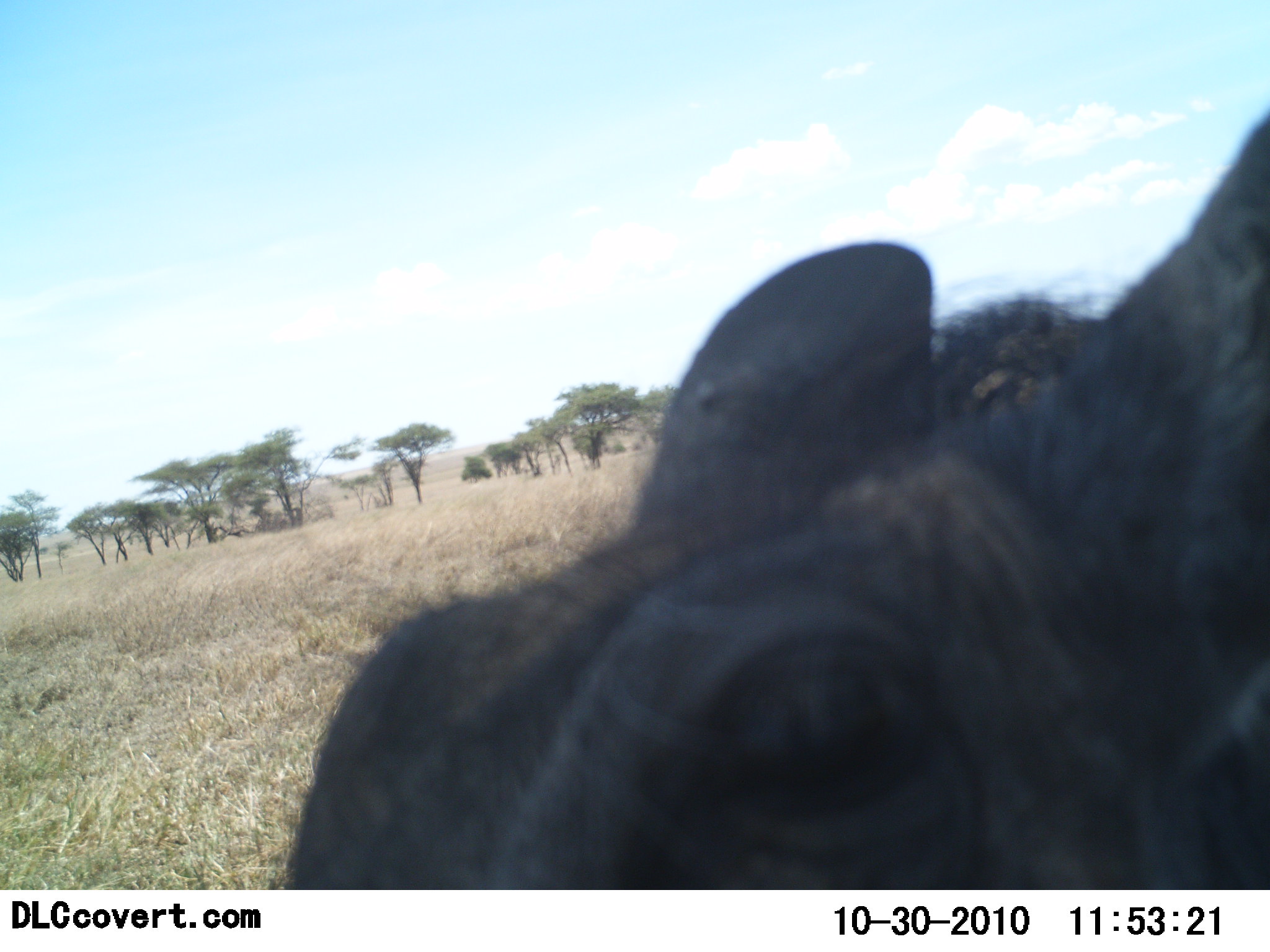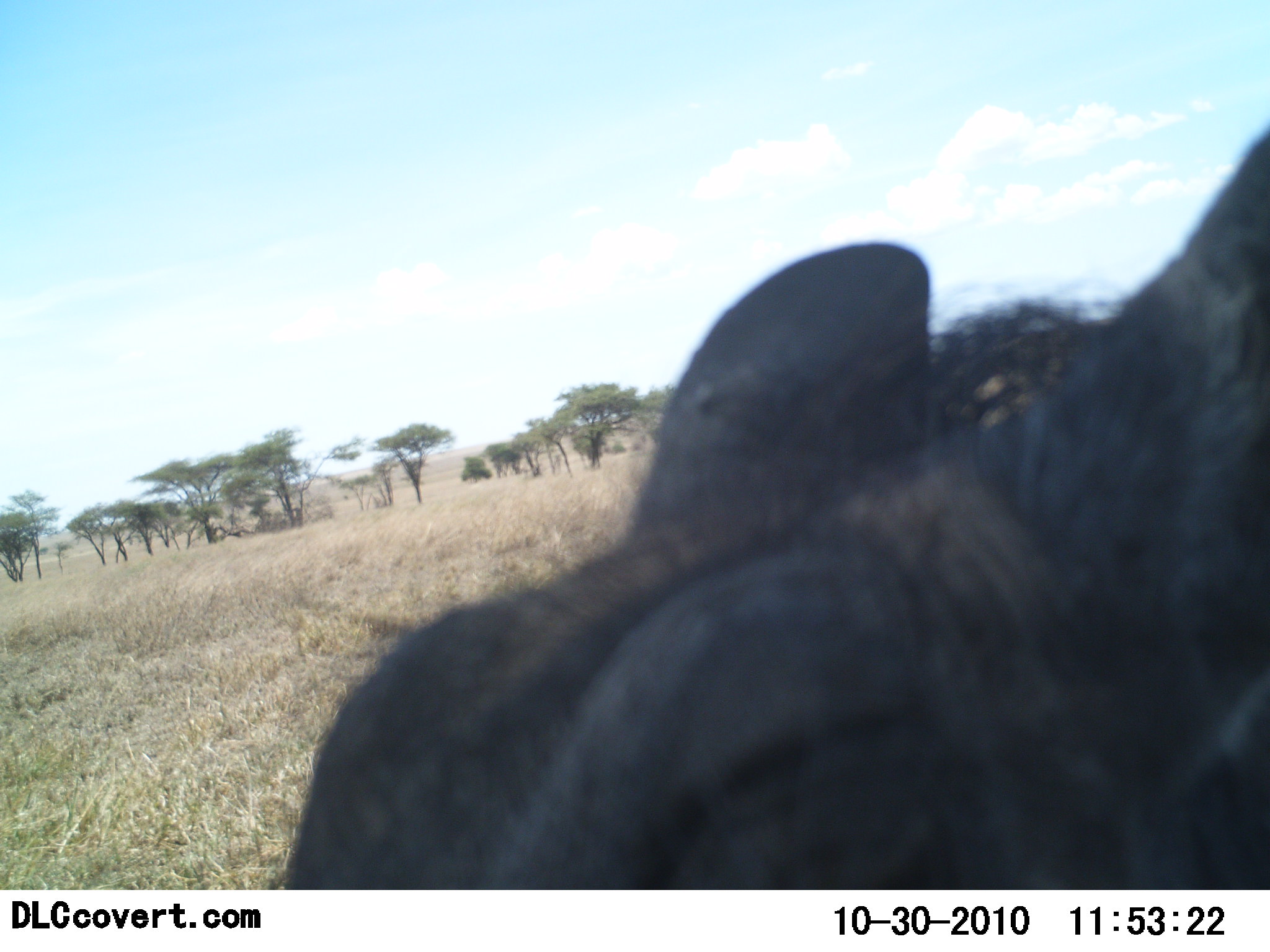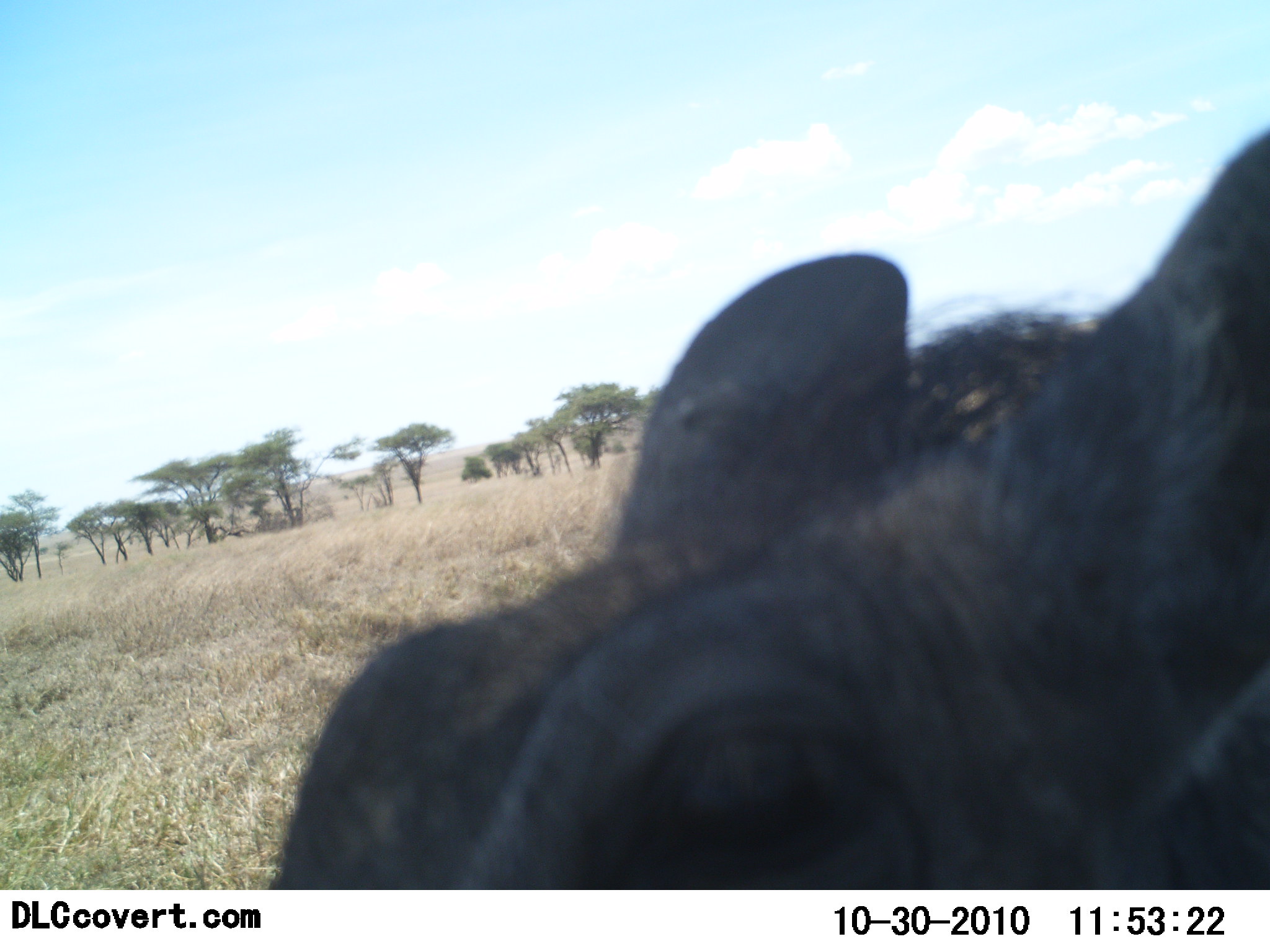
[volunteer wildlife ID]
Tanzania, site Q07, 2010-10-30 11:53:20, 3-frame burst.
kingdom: Animalia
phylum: Chordata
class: Mammalia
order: Artiodactyla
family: Suidae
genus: Phacochoerus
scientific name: Phacochoerus africanus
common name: warthog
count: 1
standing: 86%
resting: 0%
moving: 0%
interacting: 0%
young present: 0%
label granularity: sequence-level